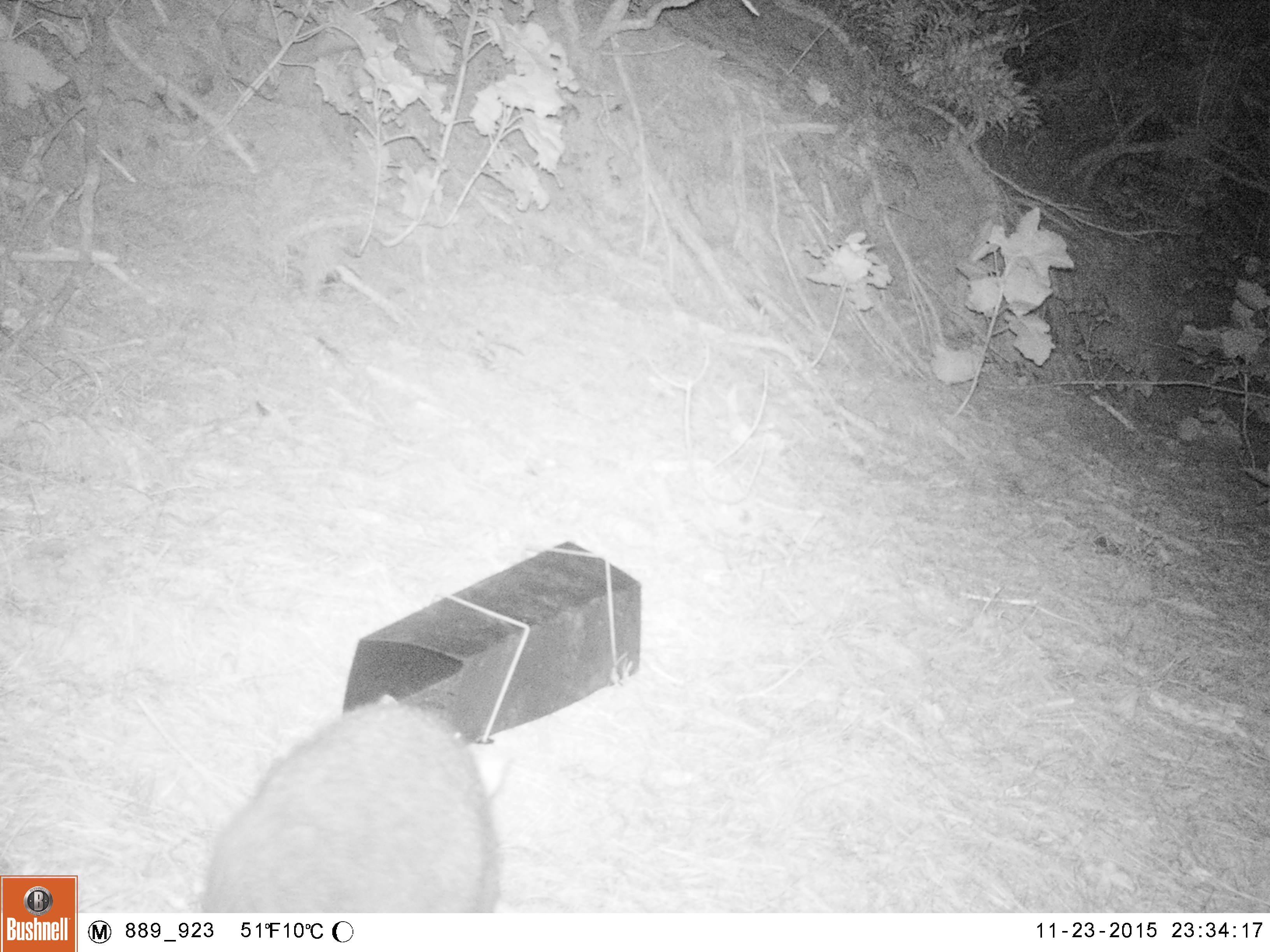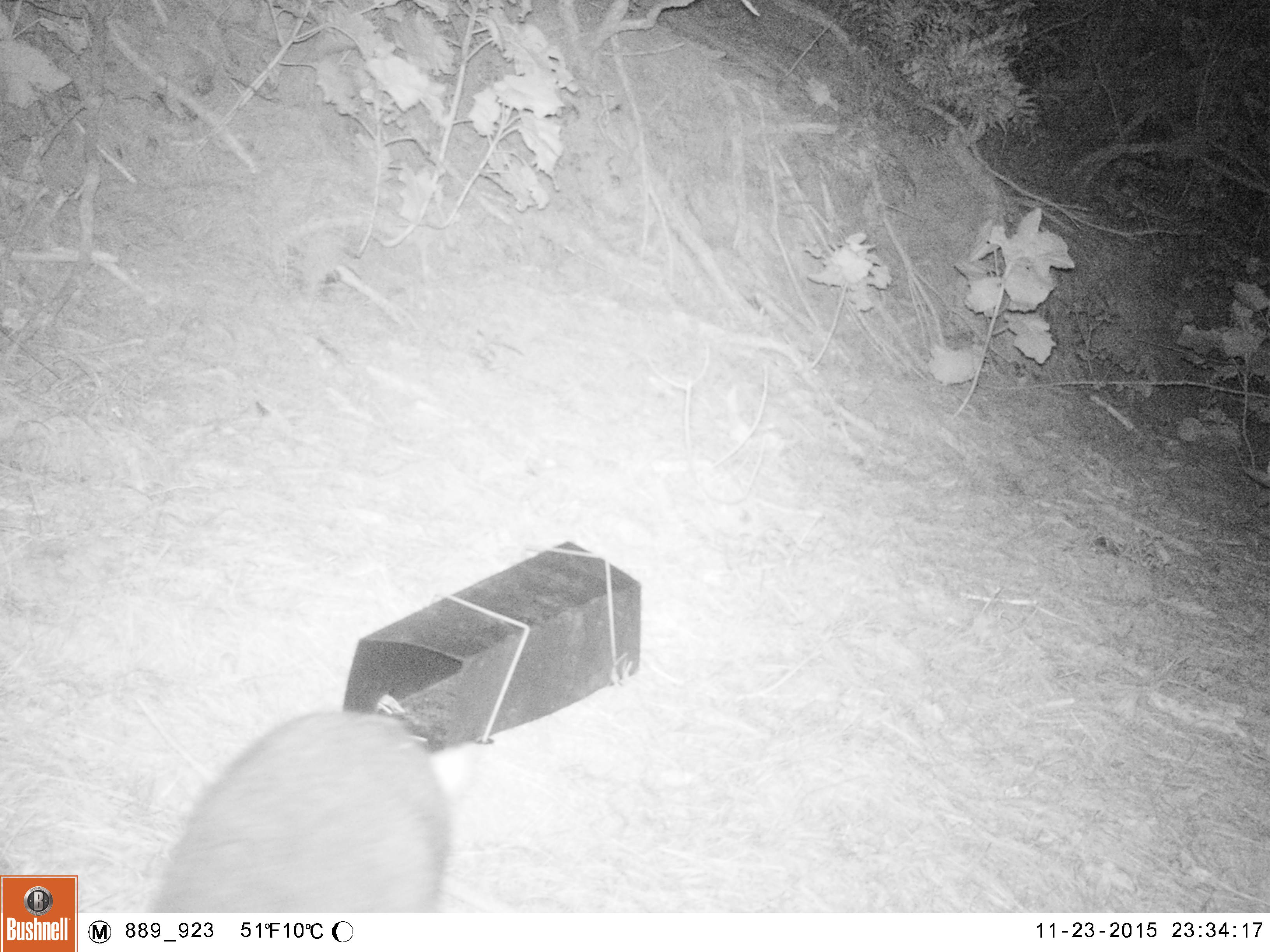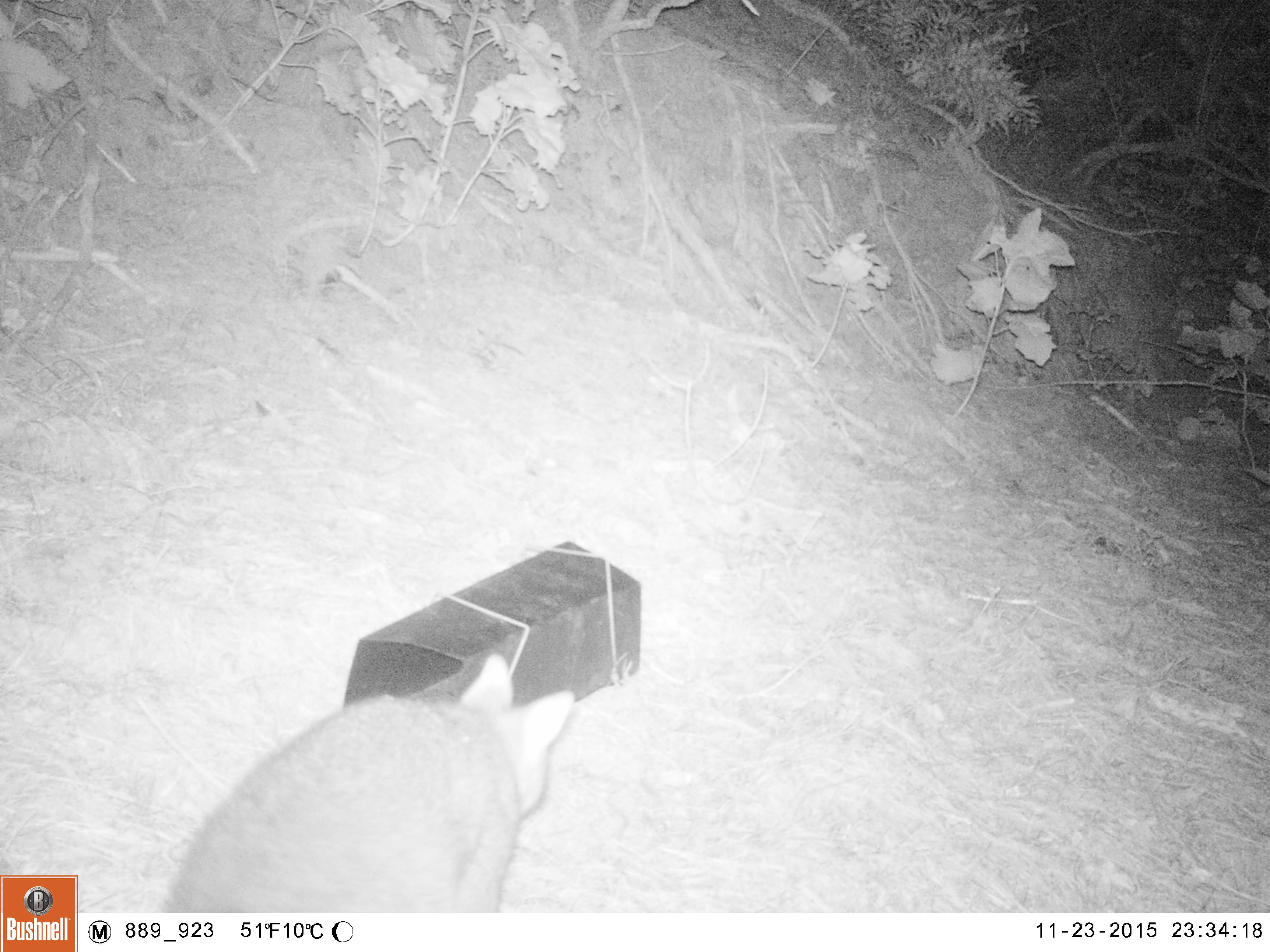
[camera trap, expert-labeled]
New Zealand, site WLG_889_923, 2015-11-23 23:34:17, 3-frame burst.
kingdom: Animalia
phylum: Chordata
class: Mammalia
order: Diprotodontia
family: Phalangeridae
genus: Trichosurus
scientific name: Trichosurus vulpecula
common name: common brushtail possum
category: possum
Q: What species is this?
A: Possum (common brushtail possum) (Trichosurus vulpecula).